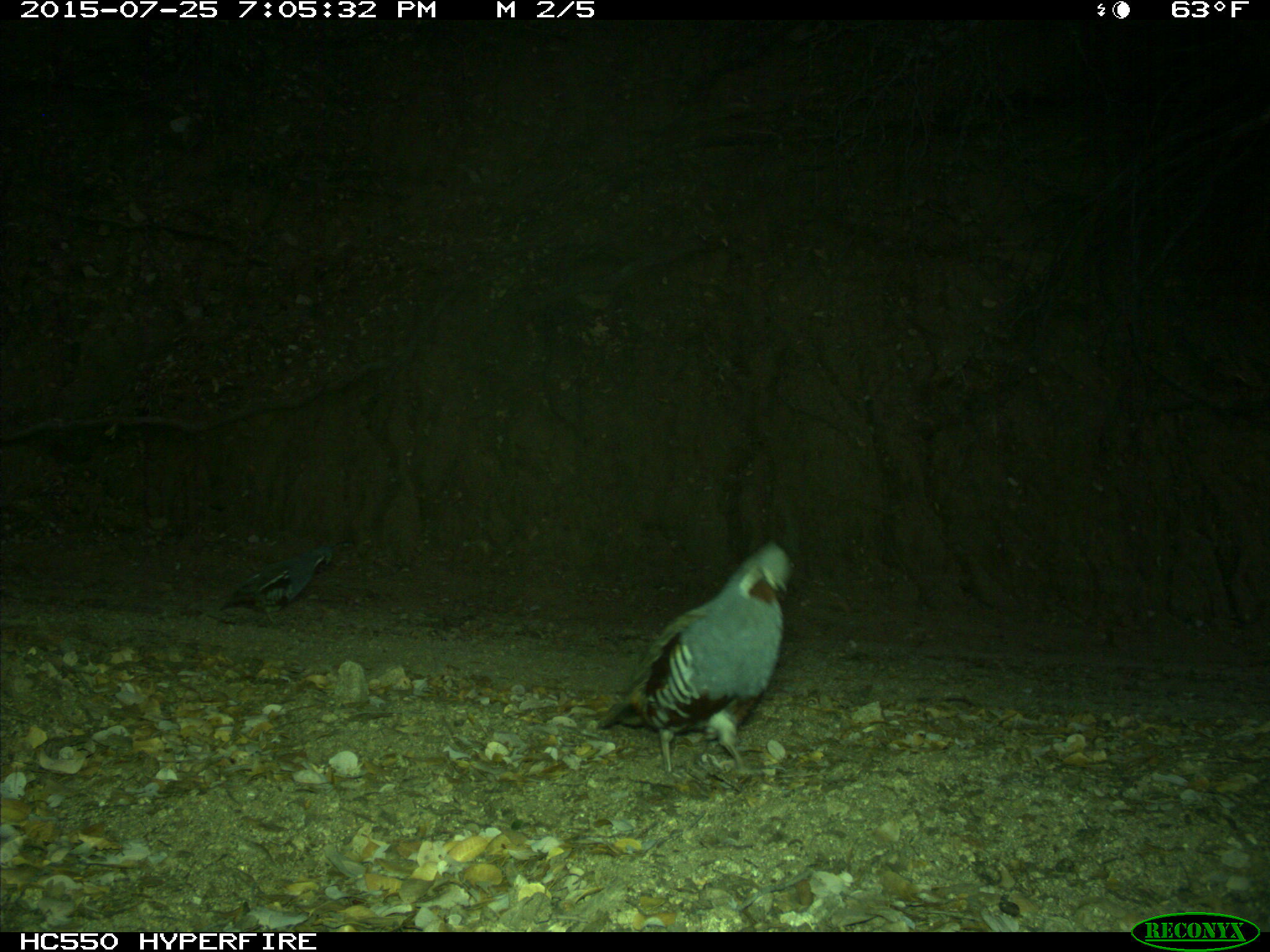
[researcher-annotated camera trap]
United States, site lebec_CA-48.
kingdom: Animalia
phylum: Chordata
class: Aves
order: Galliformes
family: Odontophoridae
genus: Callipepla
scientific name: Callipepla californica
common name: california quail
Callipepla californica (california quail).